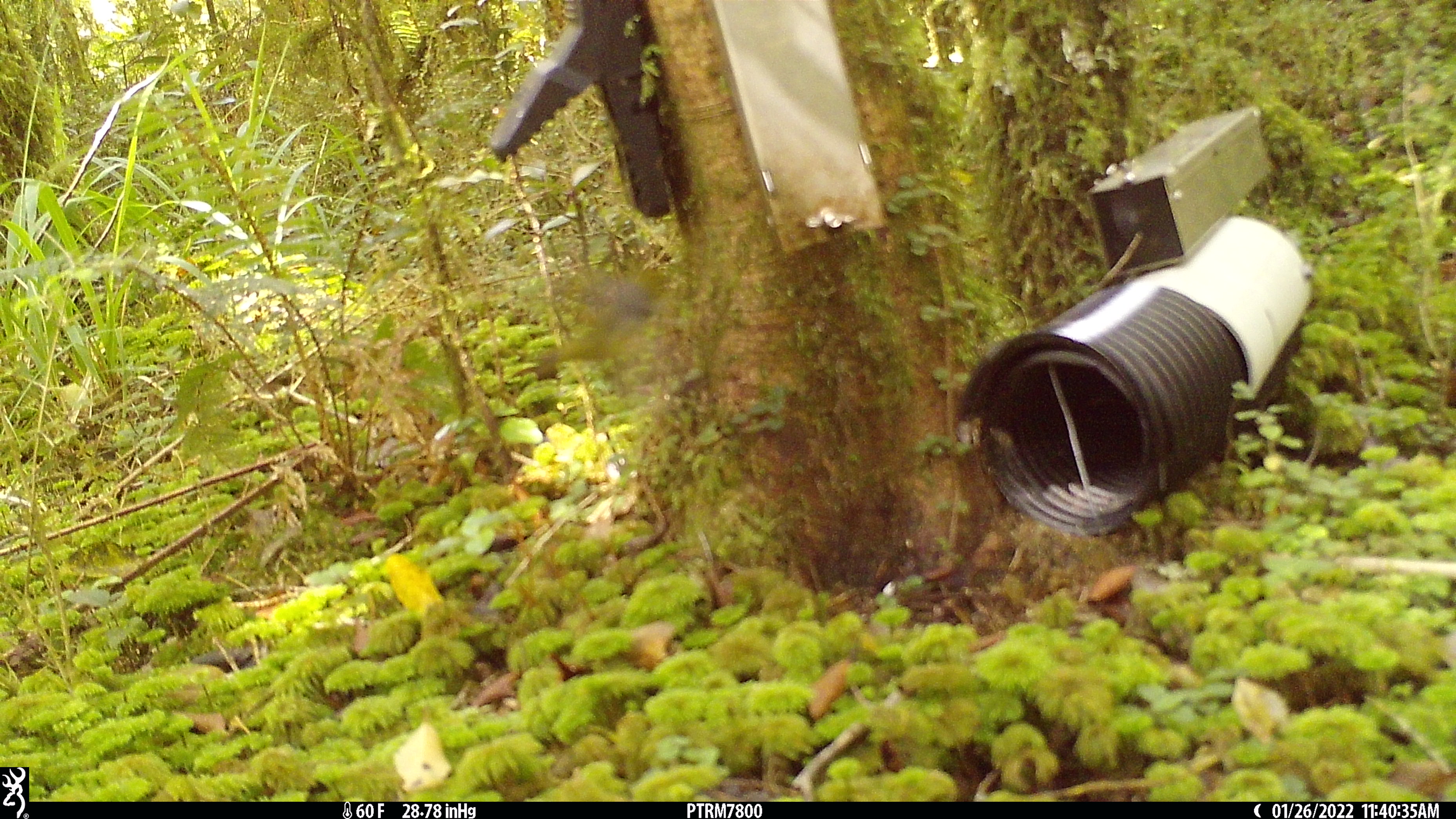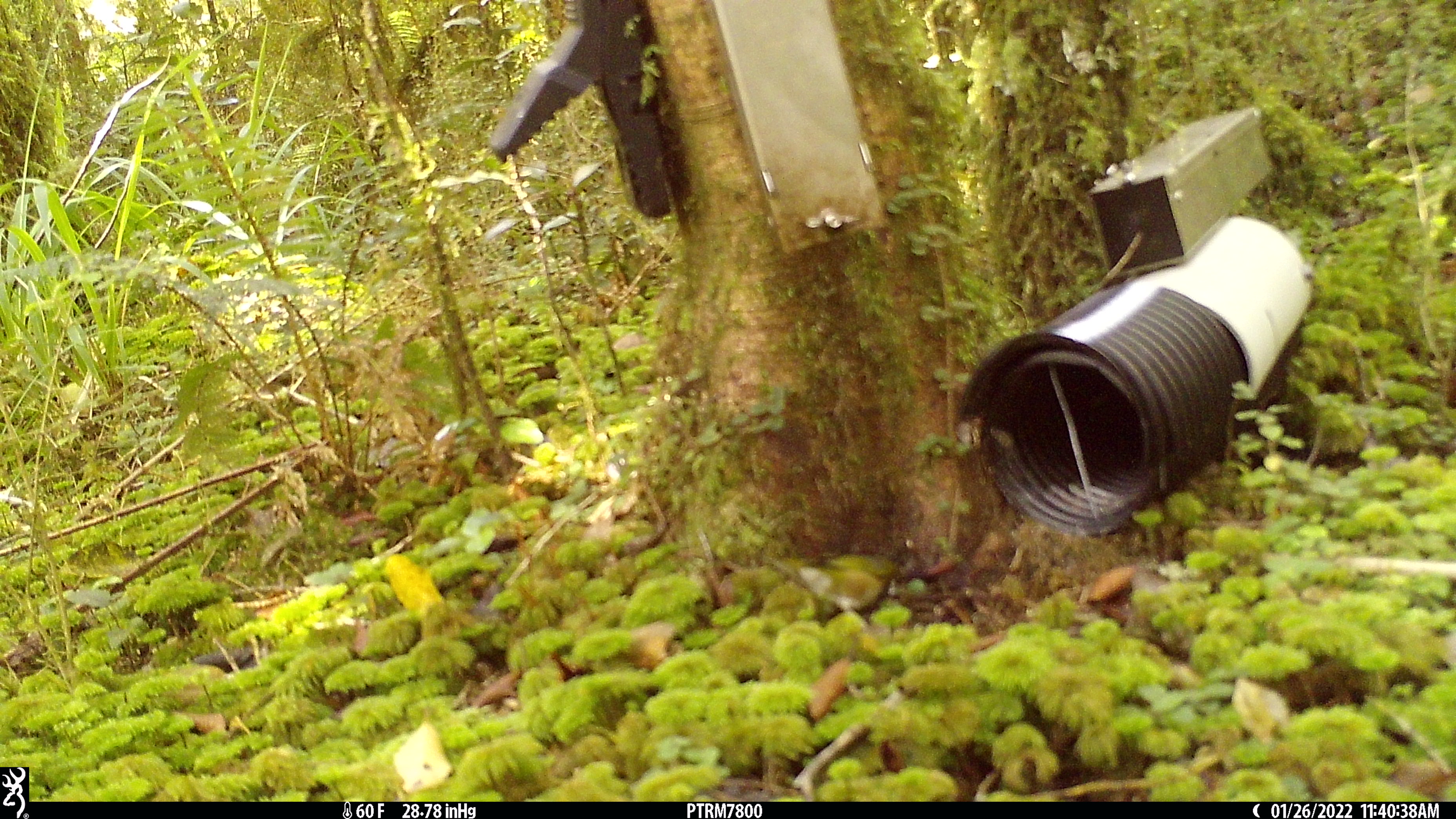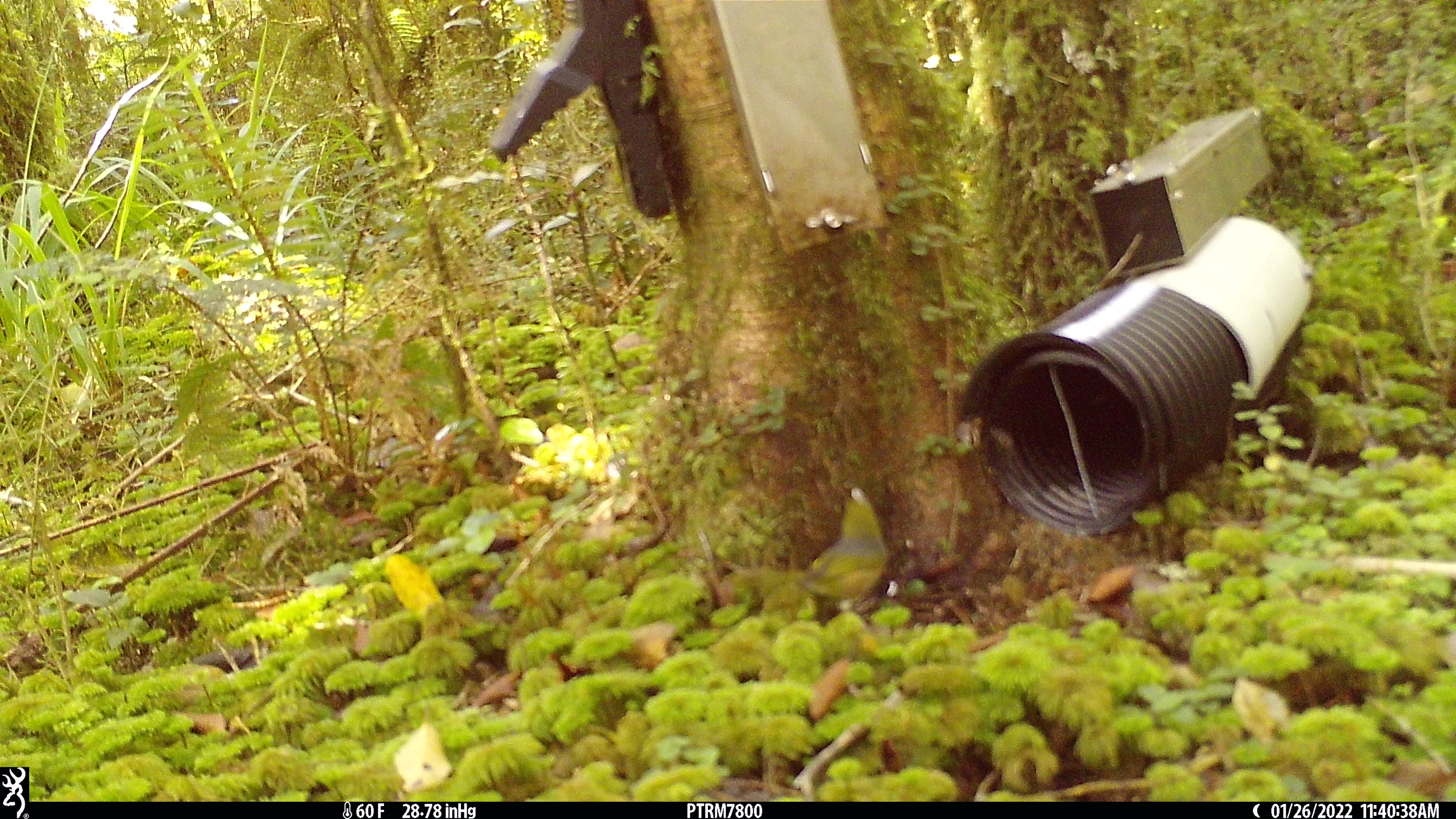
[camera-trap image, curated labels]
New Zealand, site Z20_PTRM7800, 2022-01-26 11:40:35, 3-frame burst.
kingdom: Animalia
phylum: Chordata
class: Aves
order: Passeriformes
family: Zosteropidae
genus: Zosterops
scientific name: Zosterops lateralis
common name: silvereye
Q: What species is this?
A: Silvereye (Zosterops lateralis).